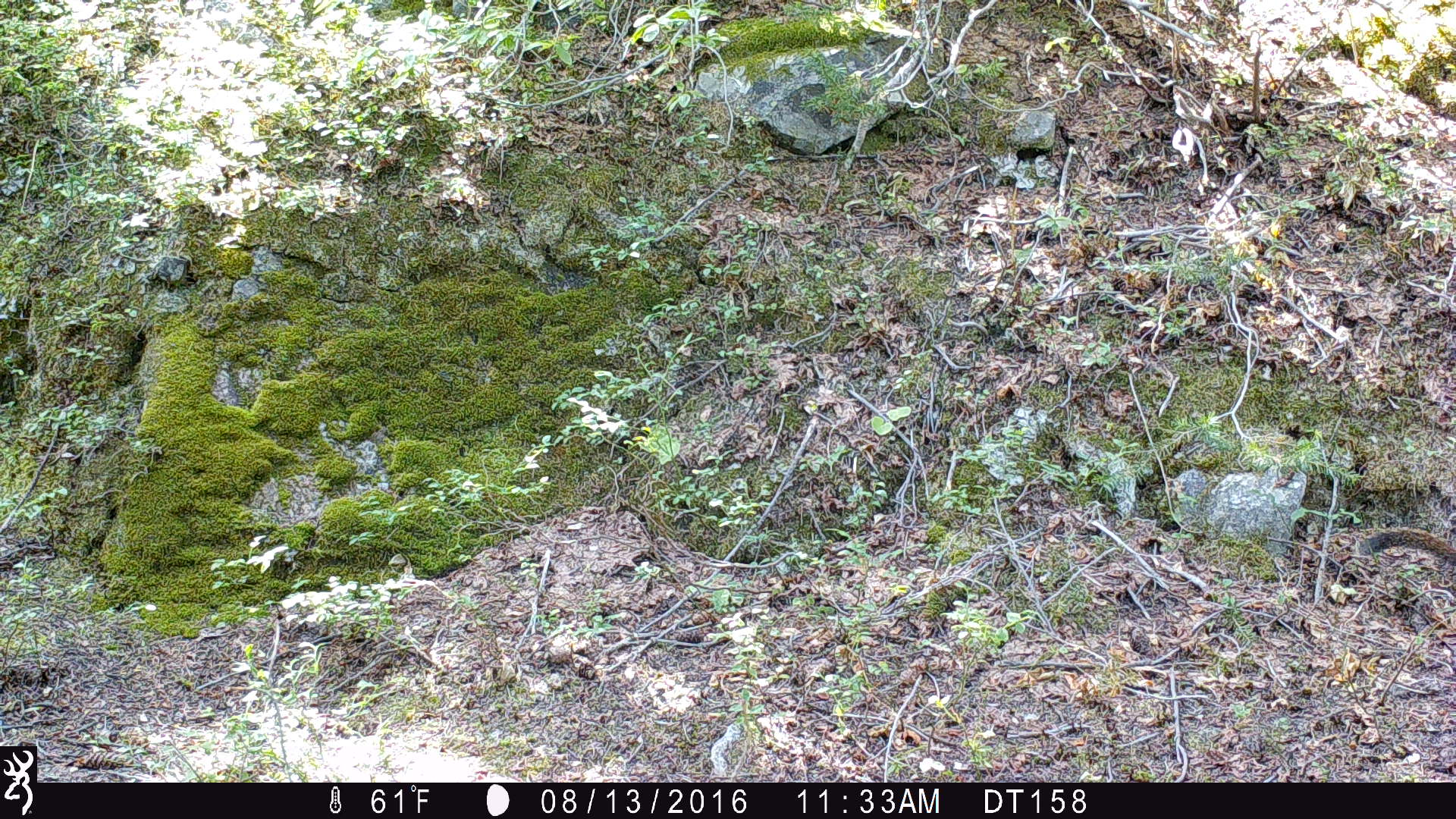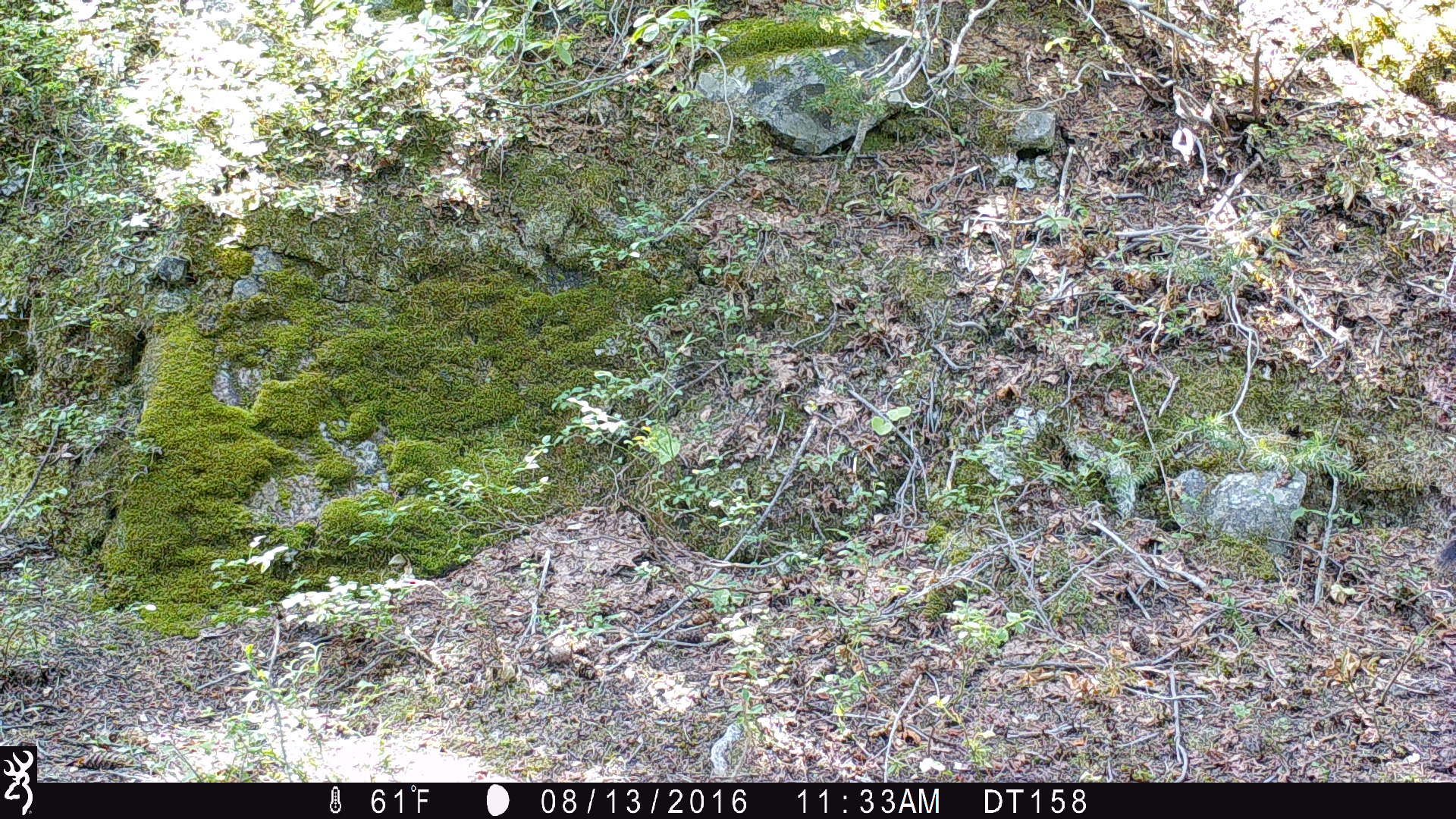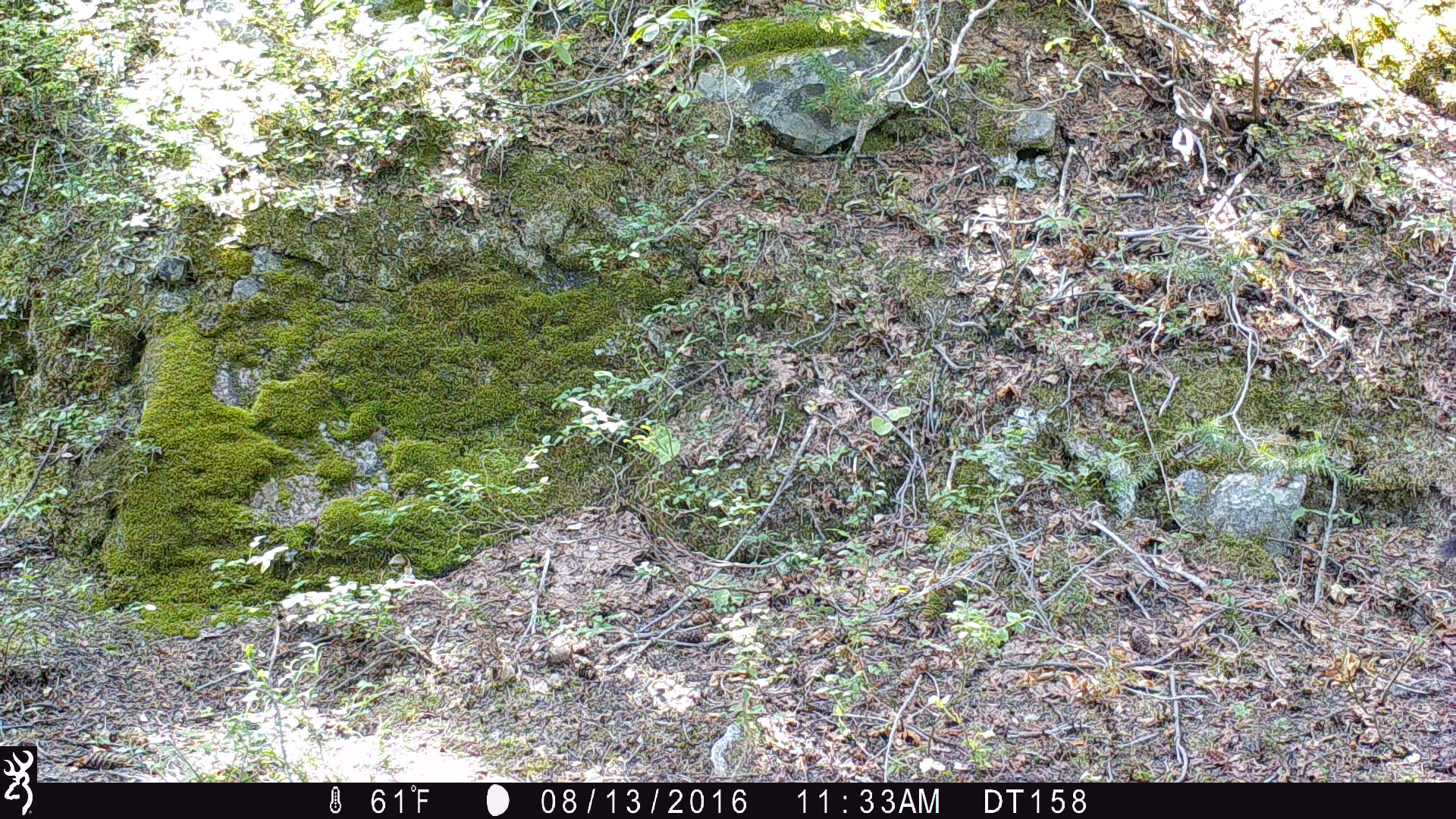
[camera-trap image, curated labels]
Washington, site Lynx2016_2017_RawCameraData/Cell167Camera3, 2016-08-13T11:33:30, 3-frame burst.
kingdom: Animalia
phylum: Chordata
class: Mammalia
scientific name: Mammalia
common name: small mammal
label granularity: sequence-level